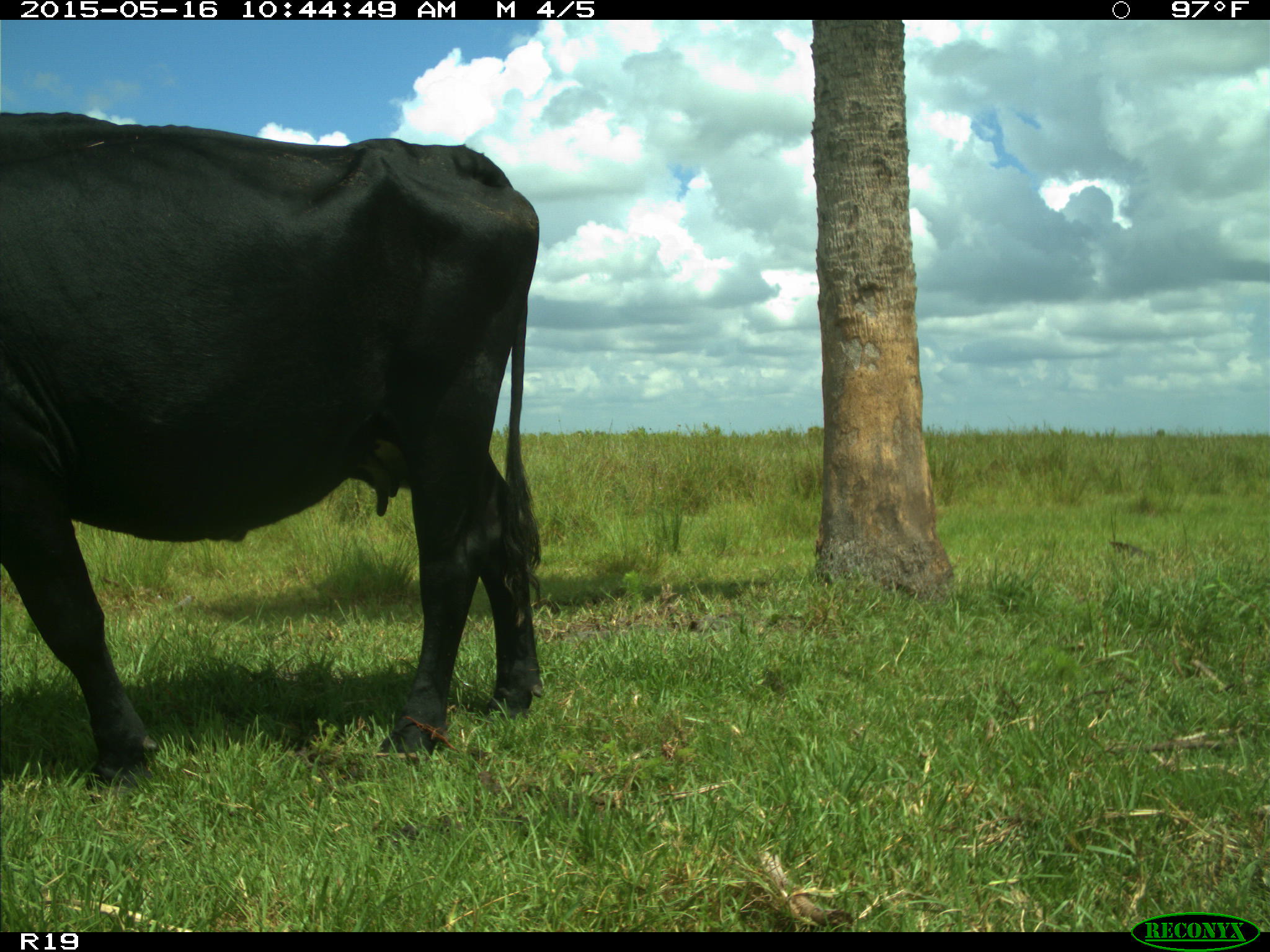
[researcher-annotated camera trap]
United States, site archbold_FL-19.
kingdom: Animalia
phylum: Chordata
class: Mammalia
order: Artiodactyla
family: Bovidae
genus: Bos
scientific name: Bos taurus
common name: domestic cow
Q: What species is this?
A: Bos taurus (domestic cow).